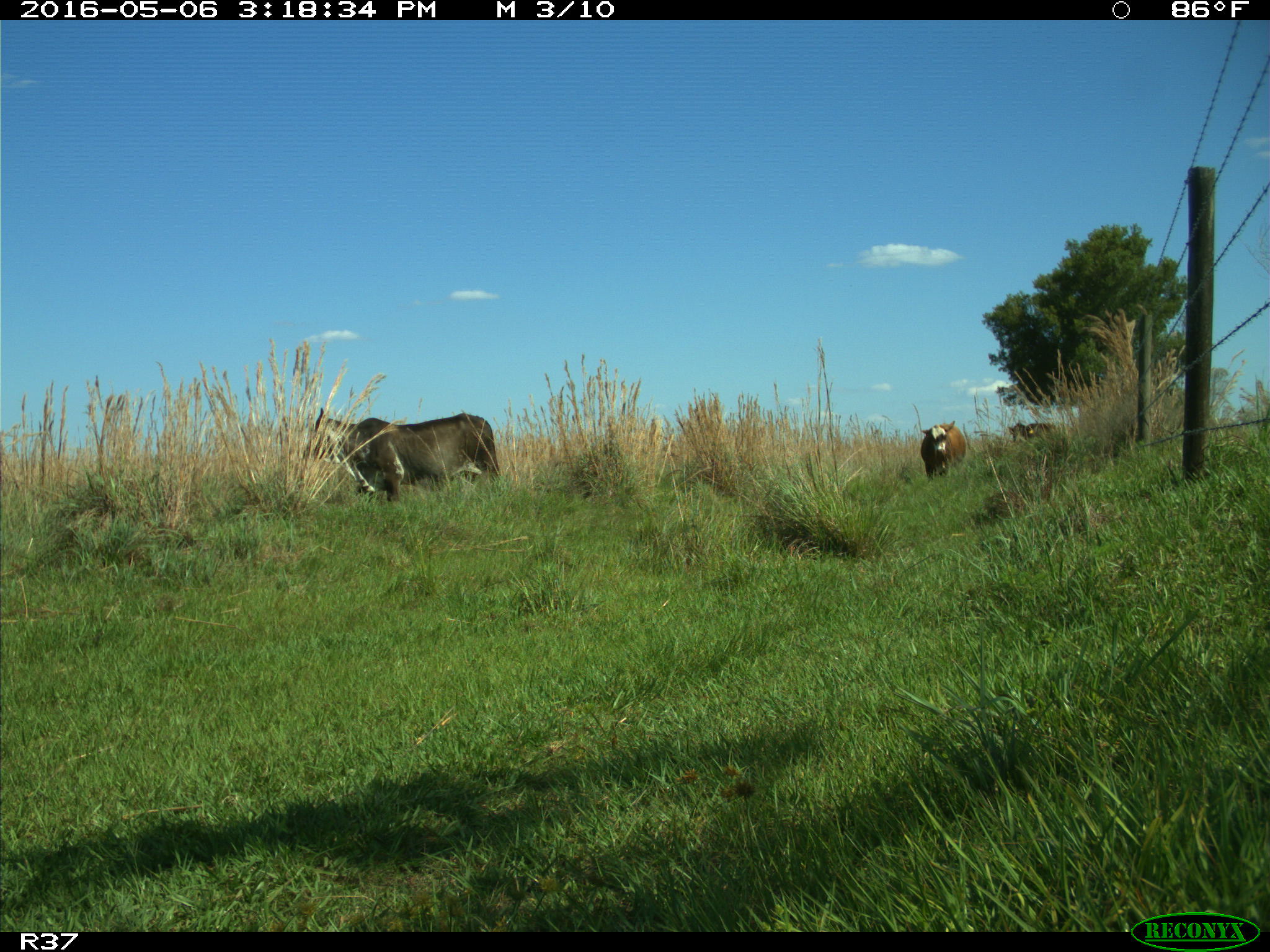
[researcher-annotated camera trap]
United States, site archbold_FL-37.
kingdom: Animalia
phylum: Chordata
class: Mammalia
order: Artiodactyla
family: Bovidae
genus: Bos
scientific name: Bos taurus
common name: domestic cow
Bos taurus (domestic cow).